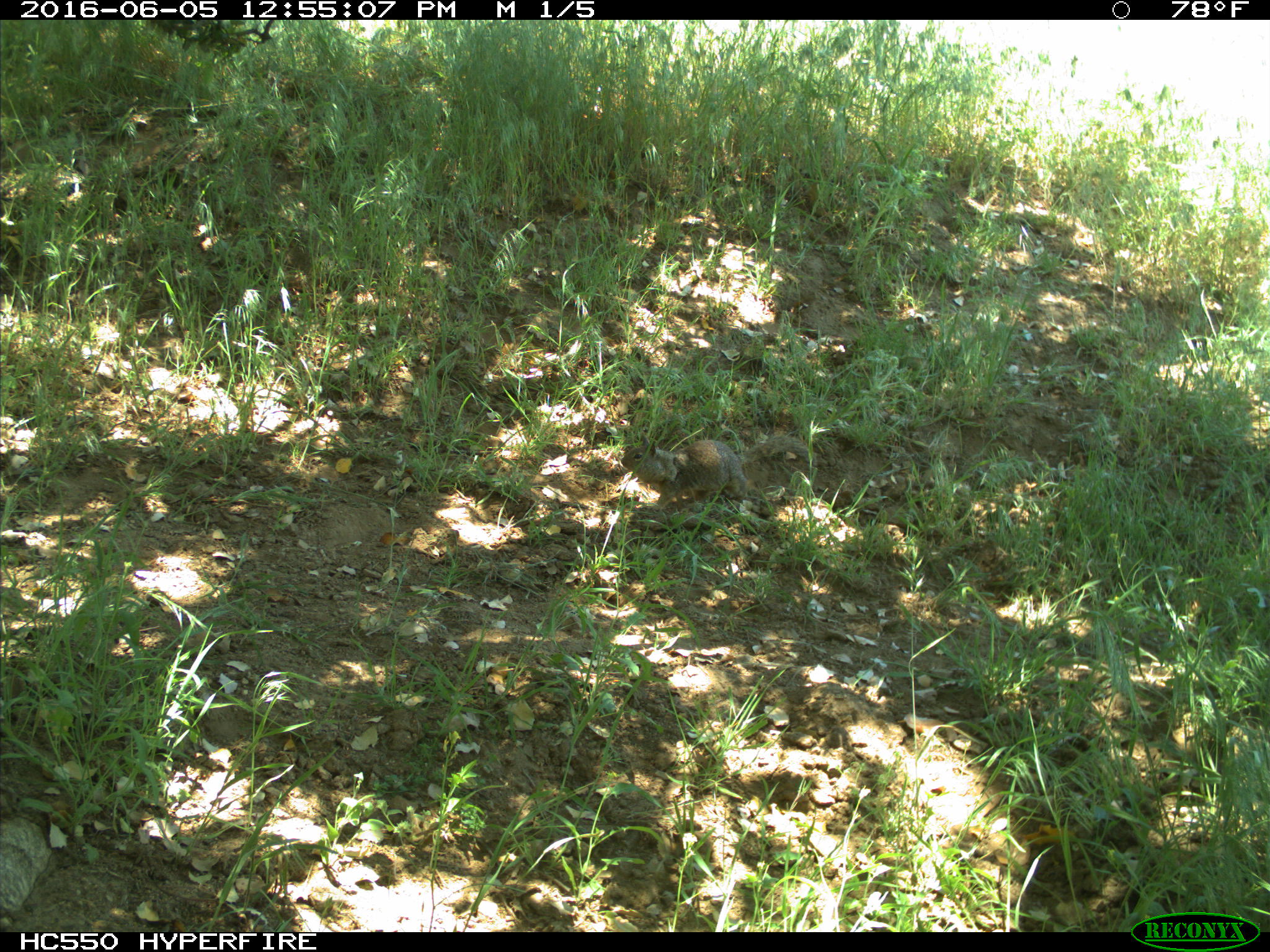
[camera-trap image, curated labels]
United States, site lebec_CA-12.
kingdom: Animalia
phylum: Chordata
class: Mammalia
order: Rodentia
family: Sciuridae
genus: Otospermophilus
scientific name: Otospermophilus beecheyi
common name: california ground squirrel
Otospermophilus beecheyi (california ground squirrel).